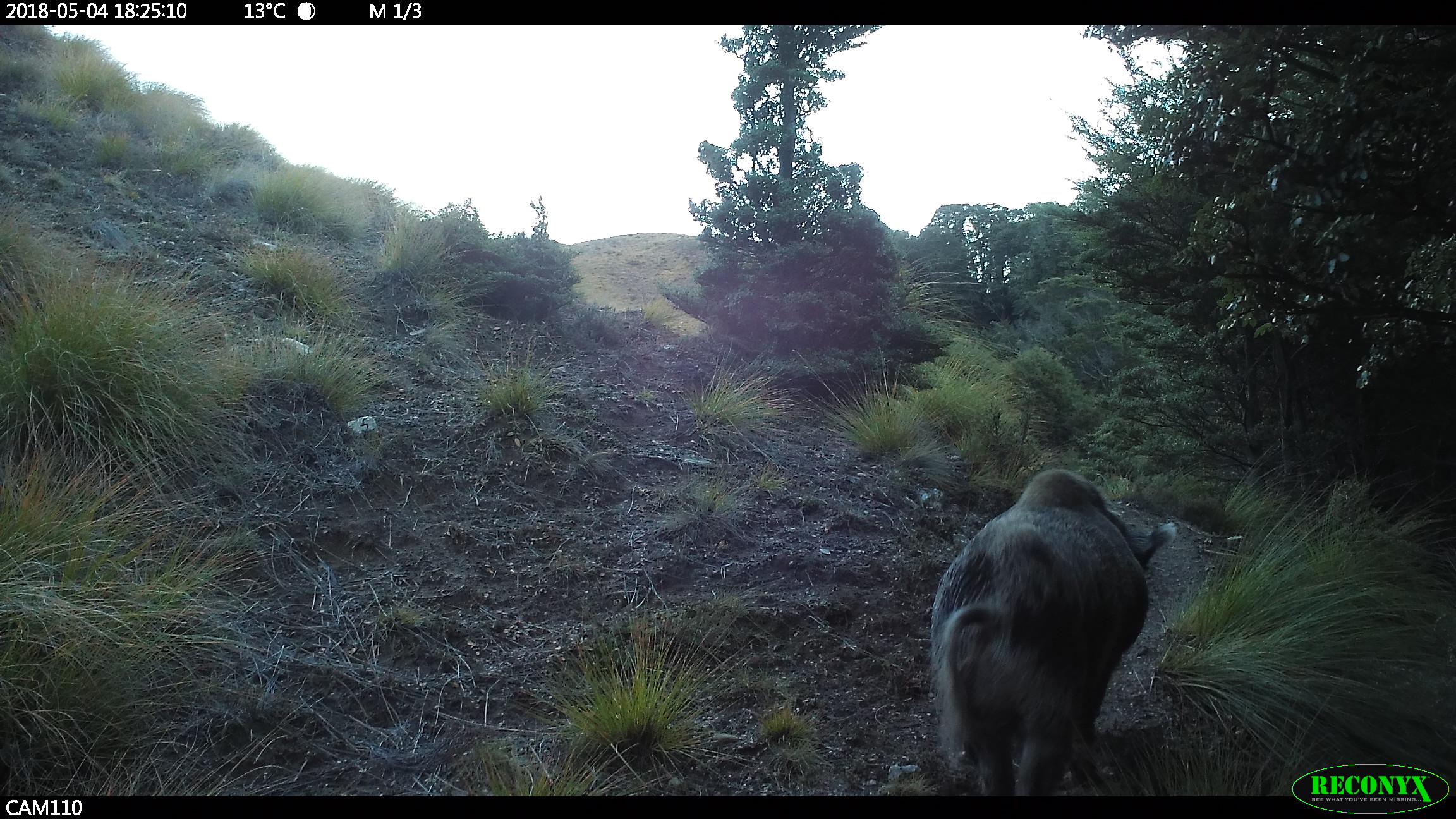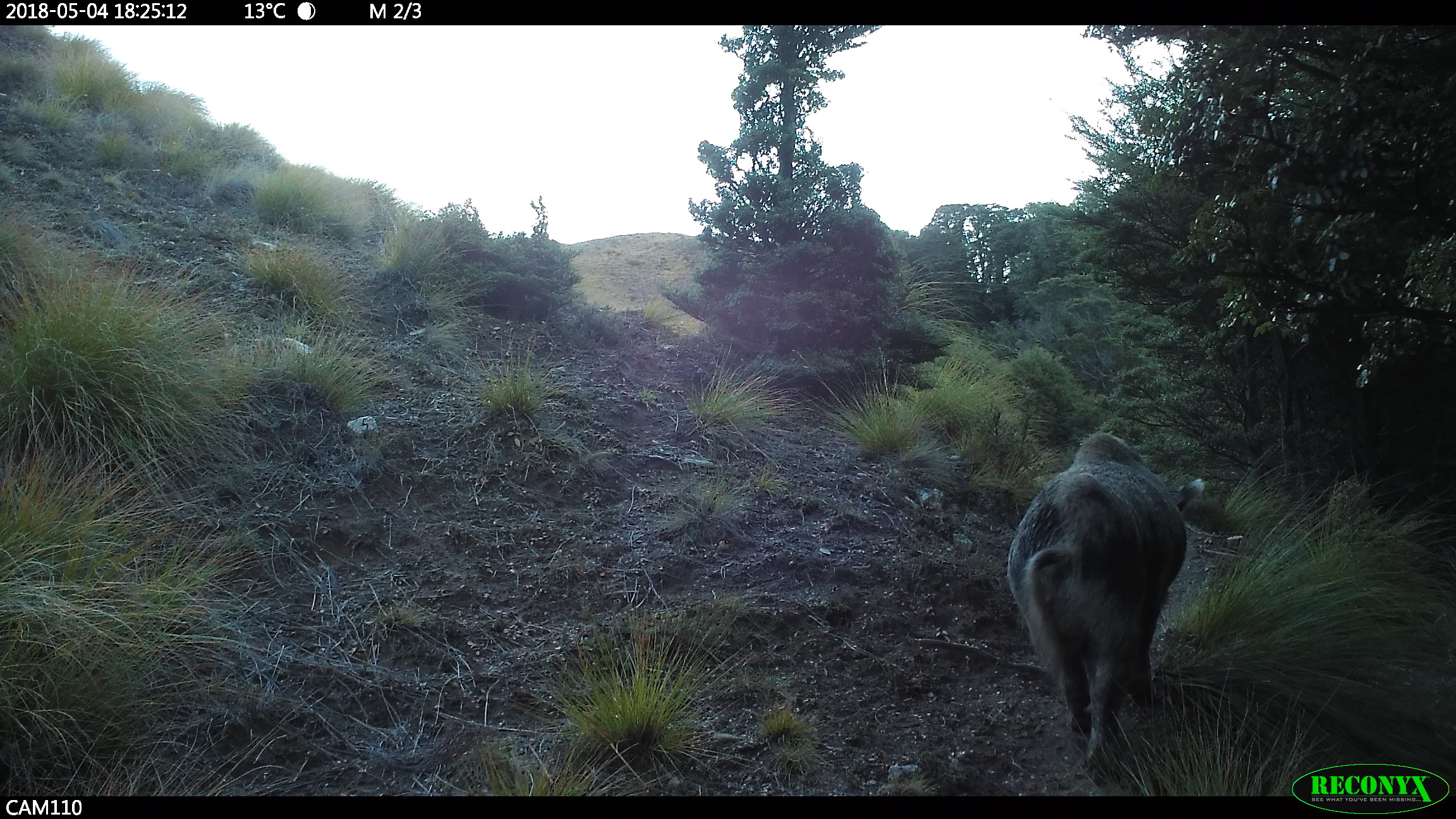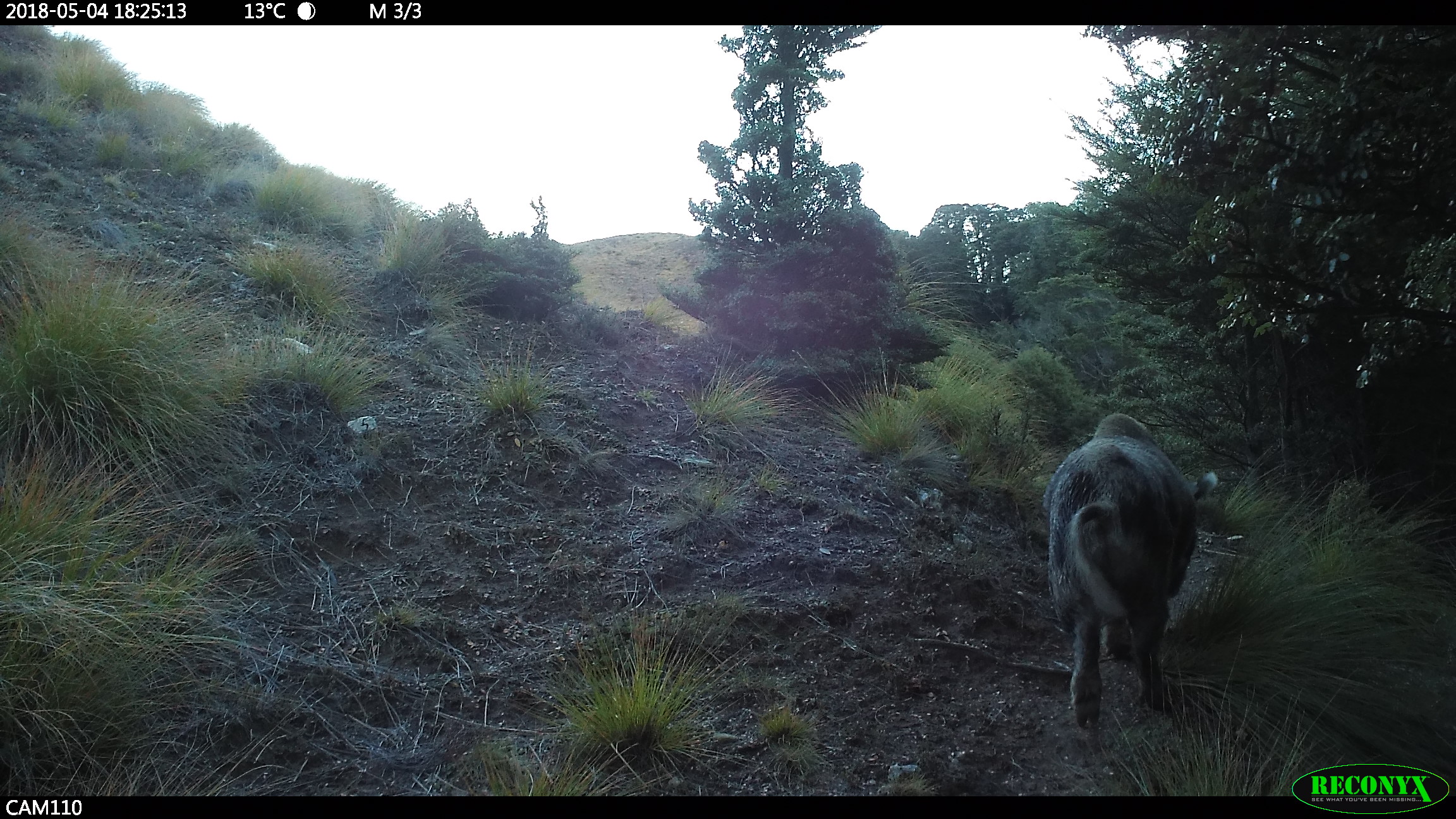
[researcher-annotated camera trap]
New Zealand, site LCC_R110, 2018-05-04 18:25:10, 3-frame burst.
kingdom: Animalia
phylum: Chordata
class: Mammalia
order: Artiodactyla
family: Suidae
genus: Sus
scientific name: Sus scrofa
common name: pig